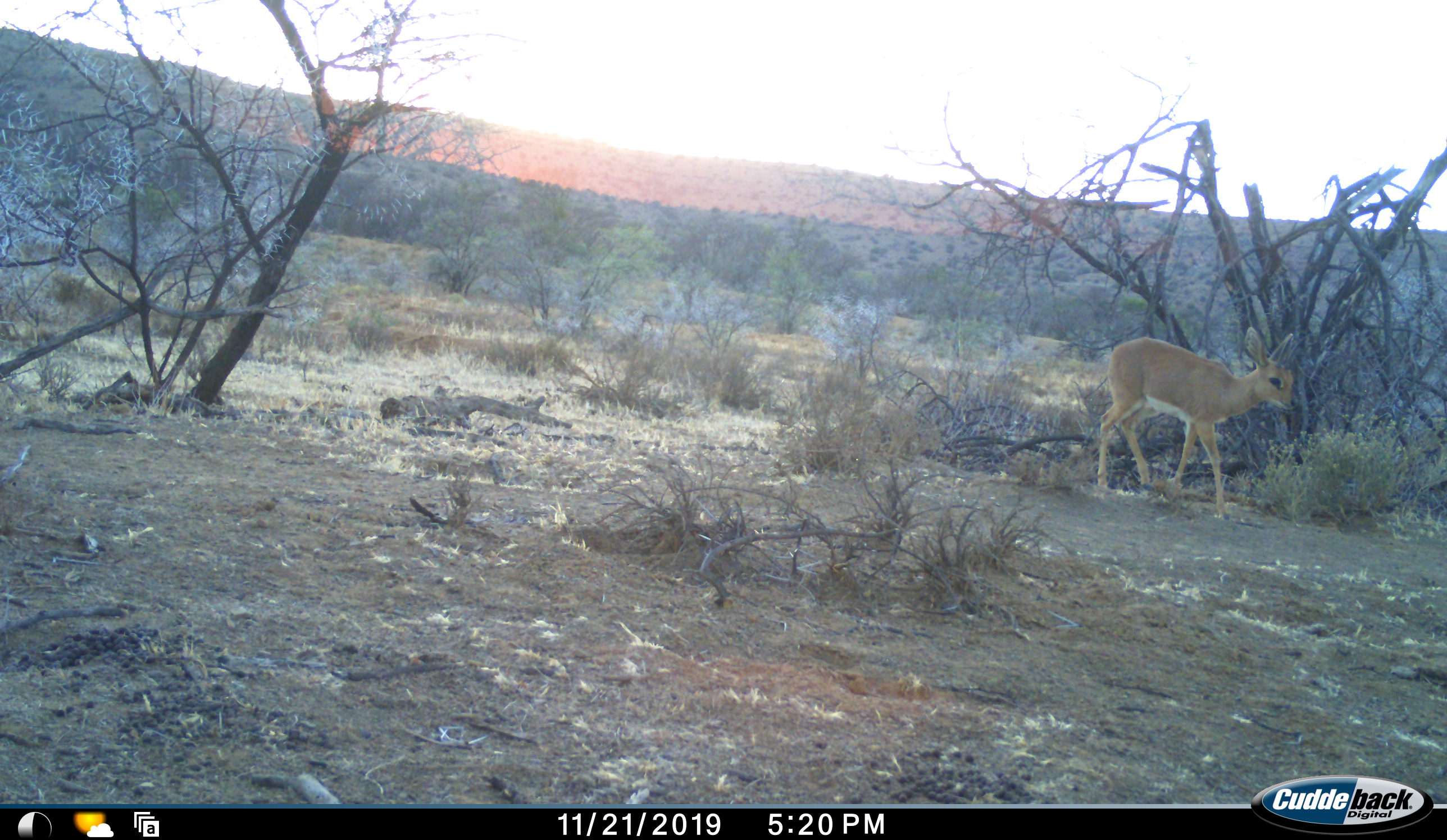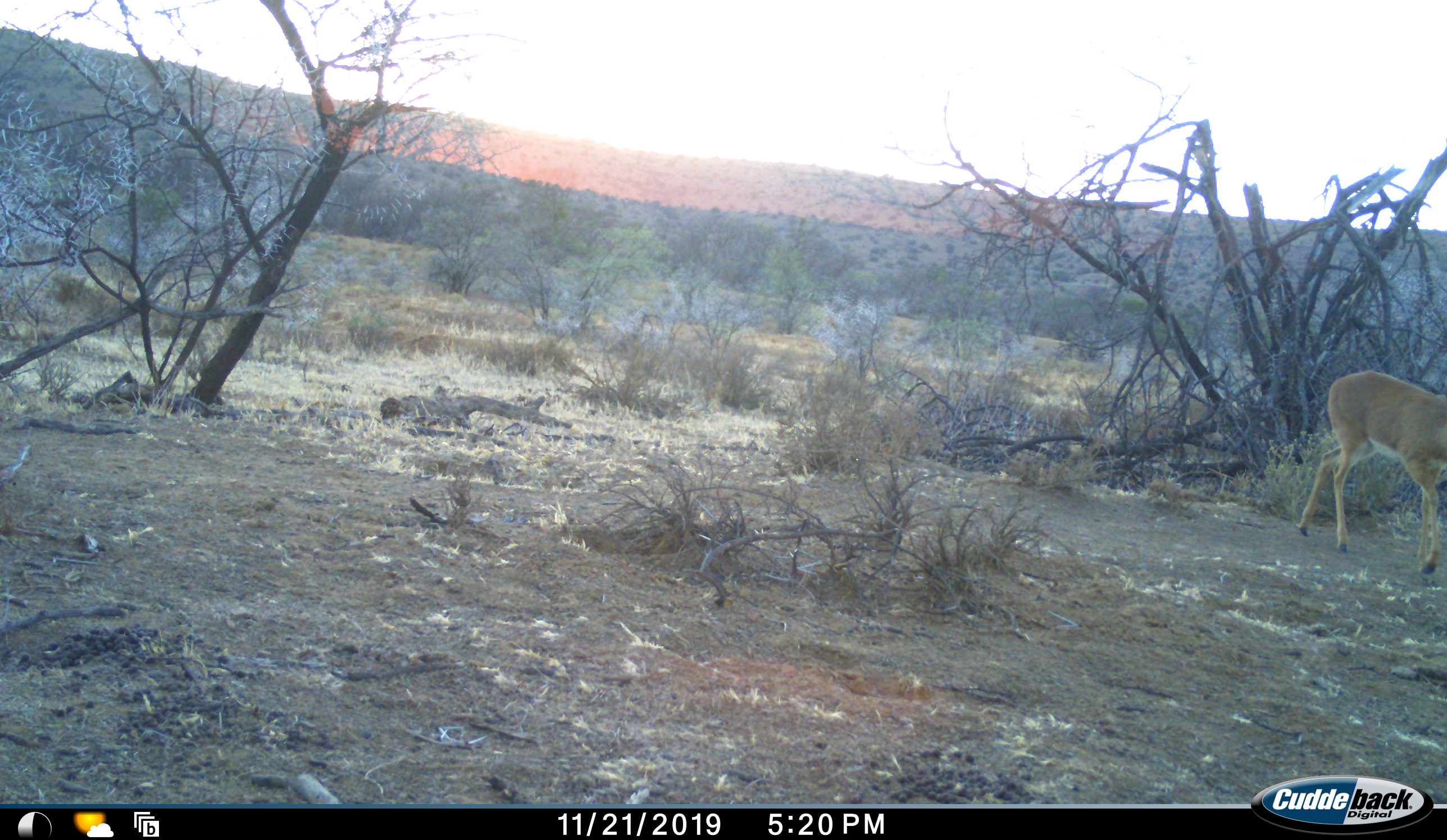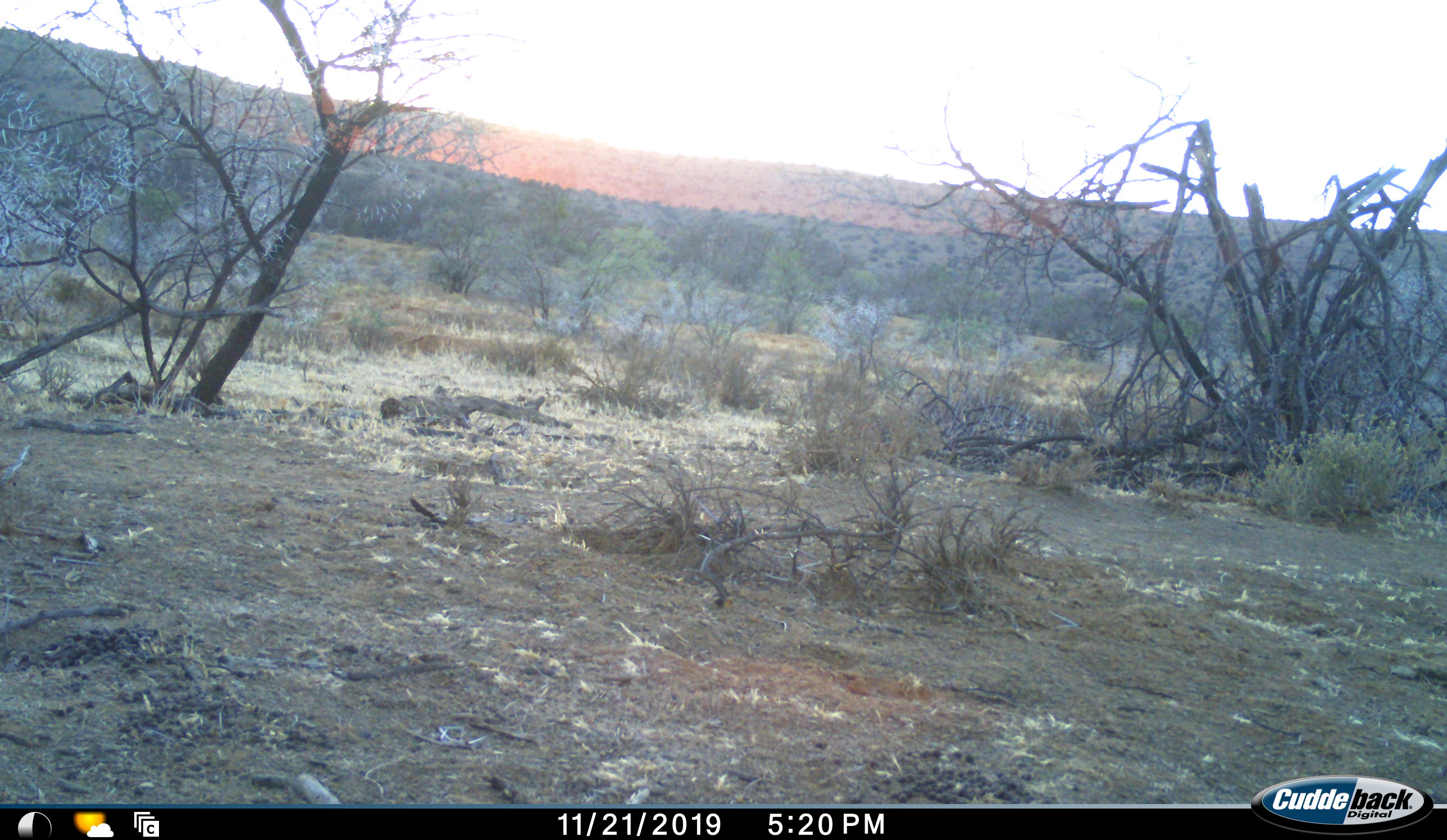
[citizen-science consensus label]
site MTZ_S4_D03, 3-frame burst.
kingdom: Animalia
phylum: Chordata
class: Mammalia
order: Artiodactyla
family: Bovidae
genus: Raphicerus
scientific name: Raphicerus campestris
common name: steenbok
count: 1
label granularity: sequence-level